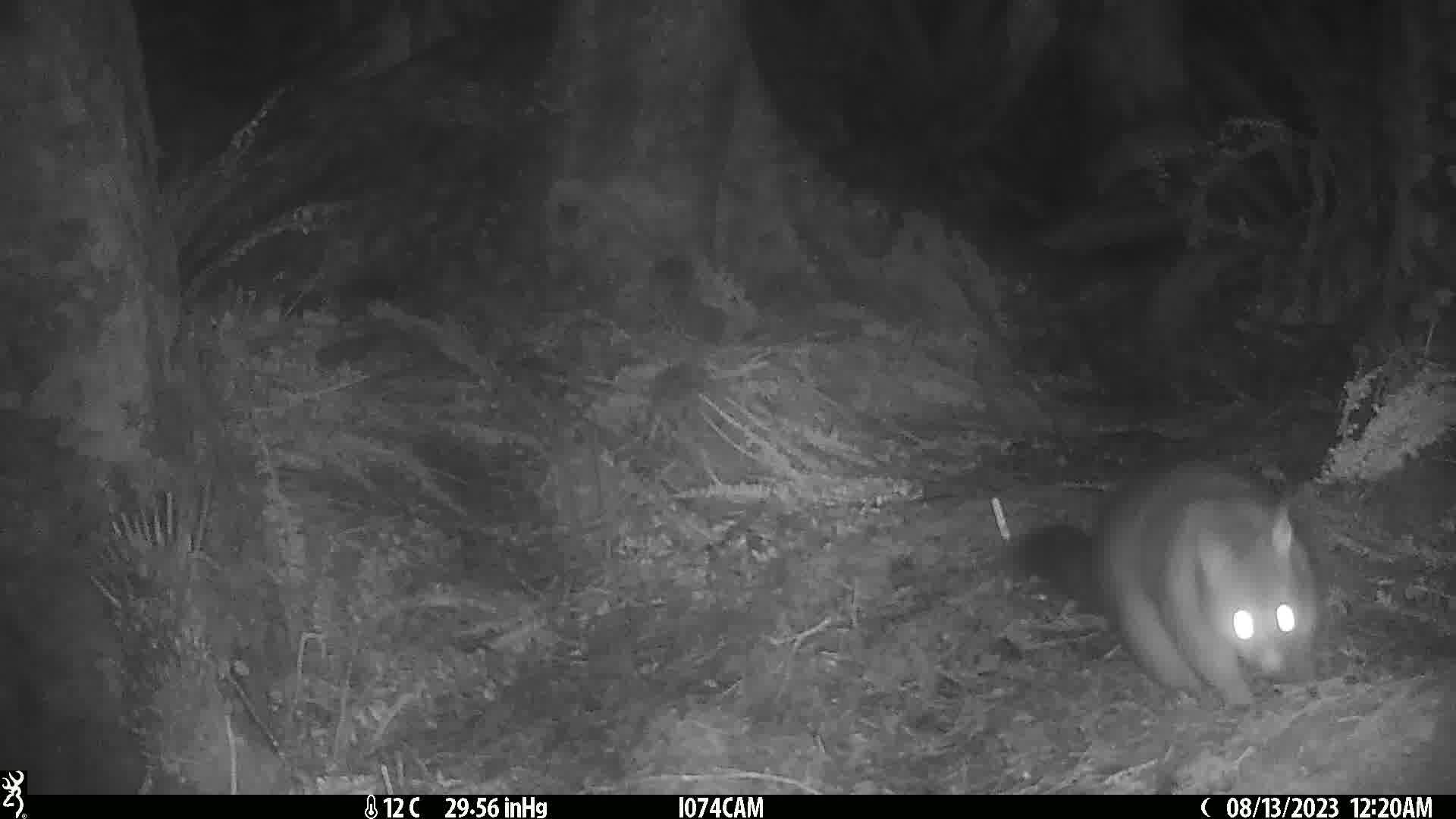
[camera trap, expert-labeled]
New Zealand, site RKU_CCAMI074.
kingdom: Animalia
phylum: Chordata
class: Mammalia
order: Diprotodontia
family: Phalangeridae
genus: Trichosurus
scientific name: Trichosurus vulpecula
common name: common brushtail possum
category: possum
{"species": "possum (common brushtail possum) (Trichosurus vulpecula)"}